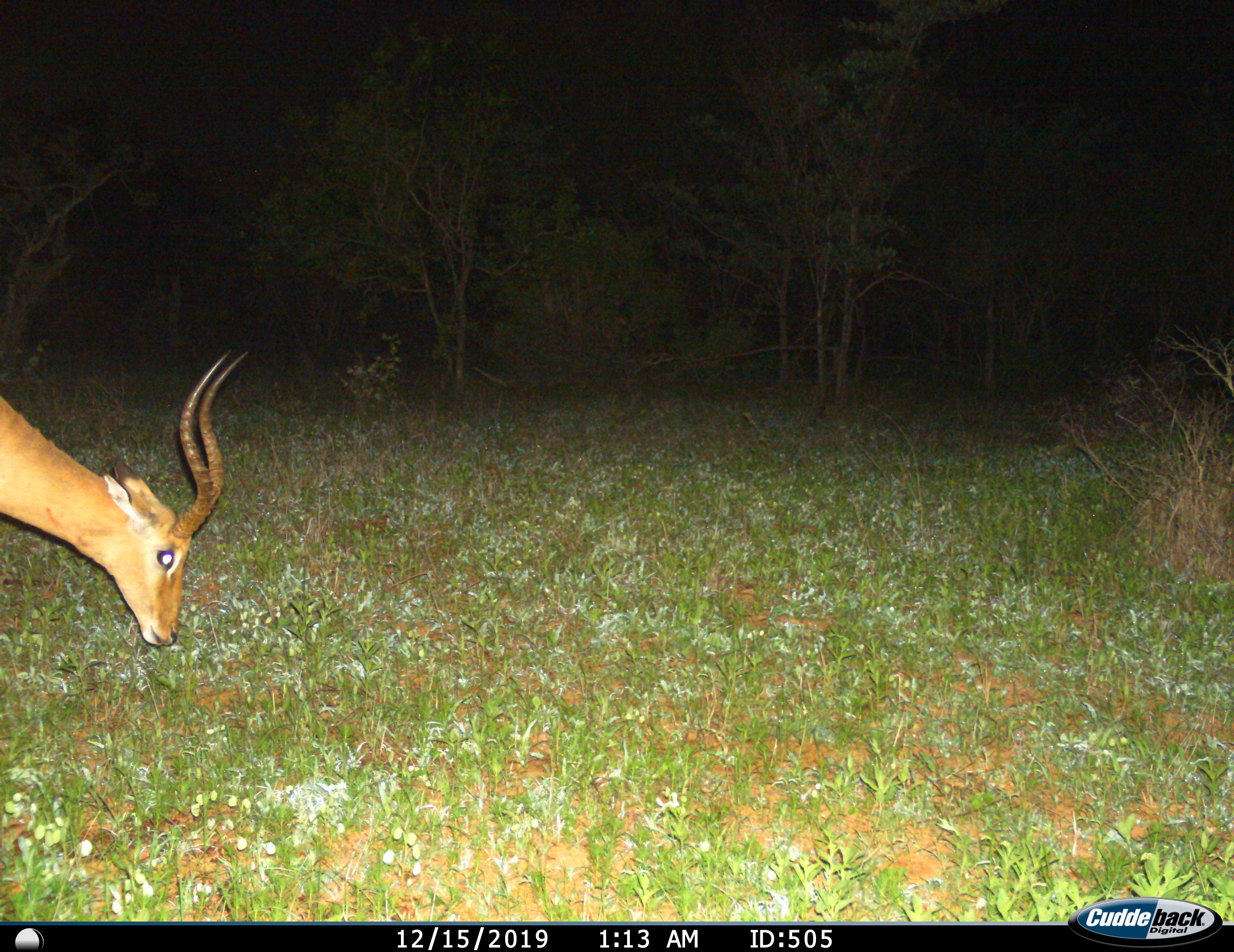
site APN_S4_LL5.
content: unidentified animal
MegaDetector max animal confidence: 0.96